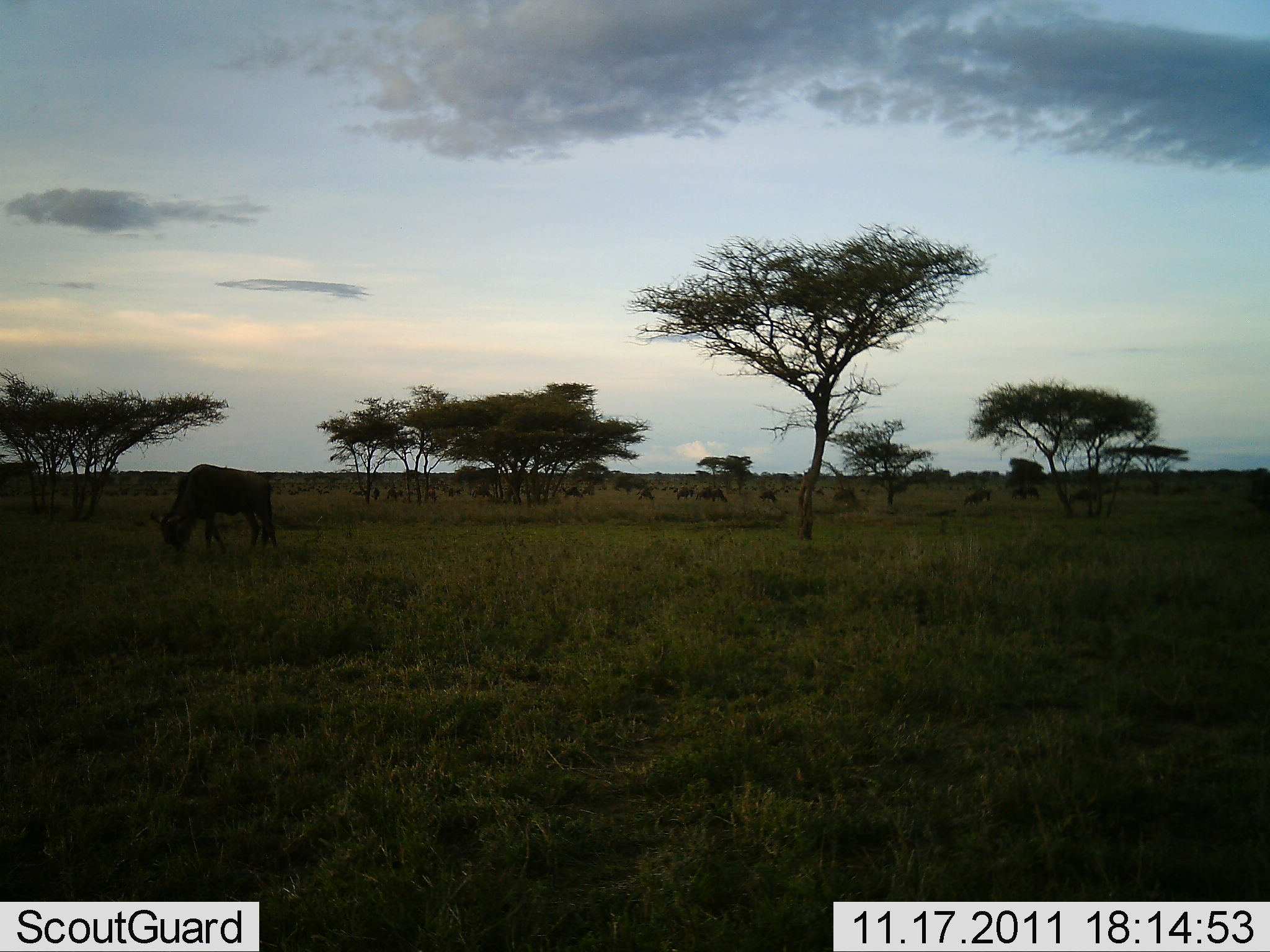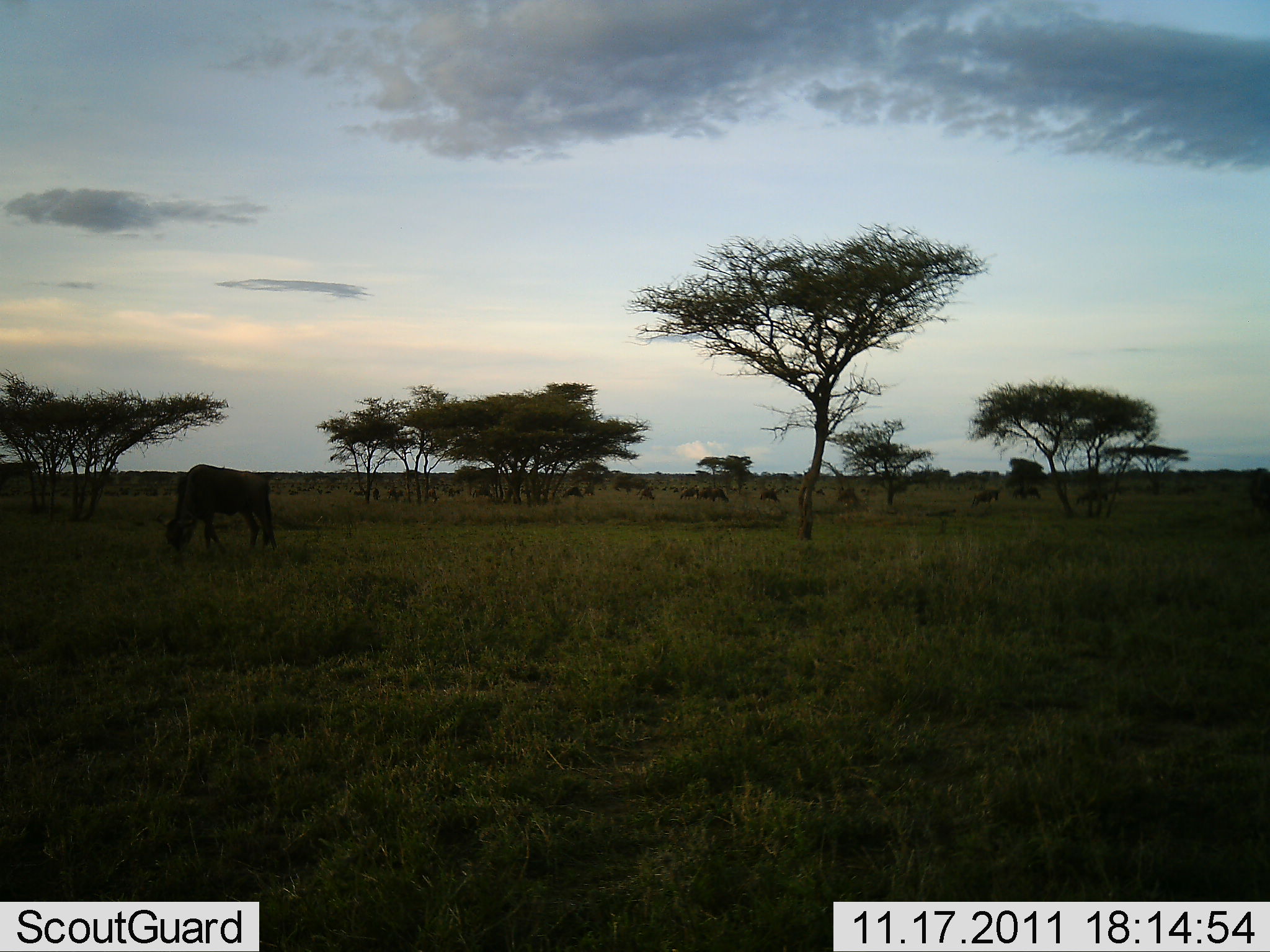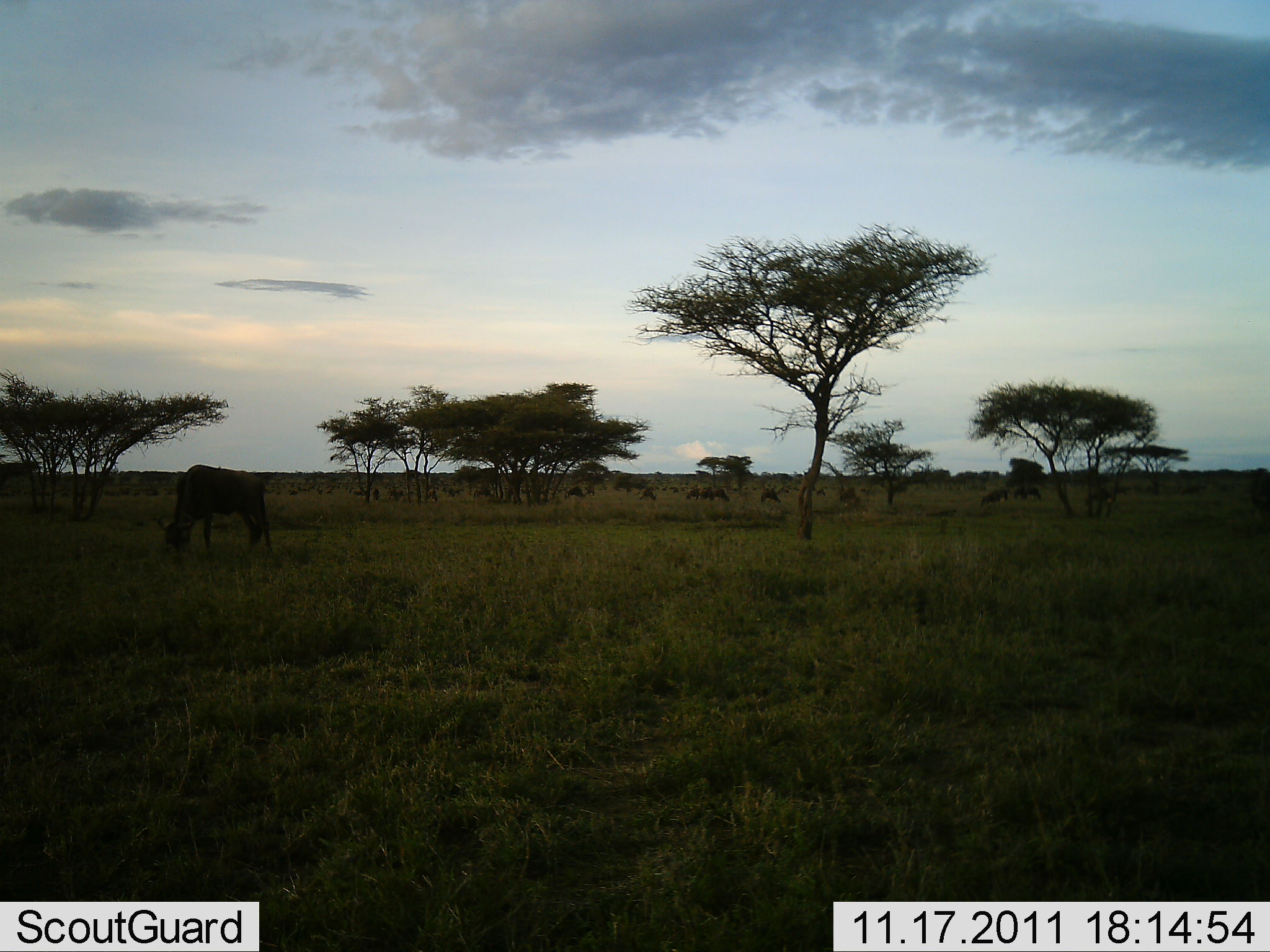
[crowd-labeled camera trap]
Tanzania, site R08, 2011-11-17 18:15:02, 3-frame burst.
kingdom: Animalia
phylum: Chordata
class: Mammalia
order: Artiodactyla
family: Bovidae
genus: Connochaetes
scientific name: Connochaetes taurinus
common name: blue wildebeest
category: wildebeest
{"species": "wildebeest (blue wildebeest) (Connochaetes taurinus)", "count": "11-50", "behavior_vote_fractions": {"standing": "25%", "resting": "0%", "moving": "50%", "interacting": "0%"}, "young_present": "0%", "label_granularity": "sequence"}